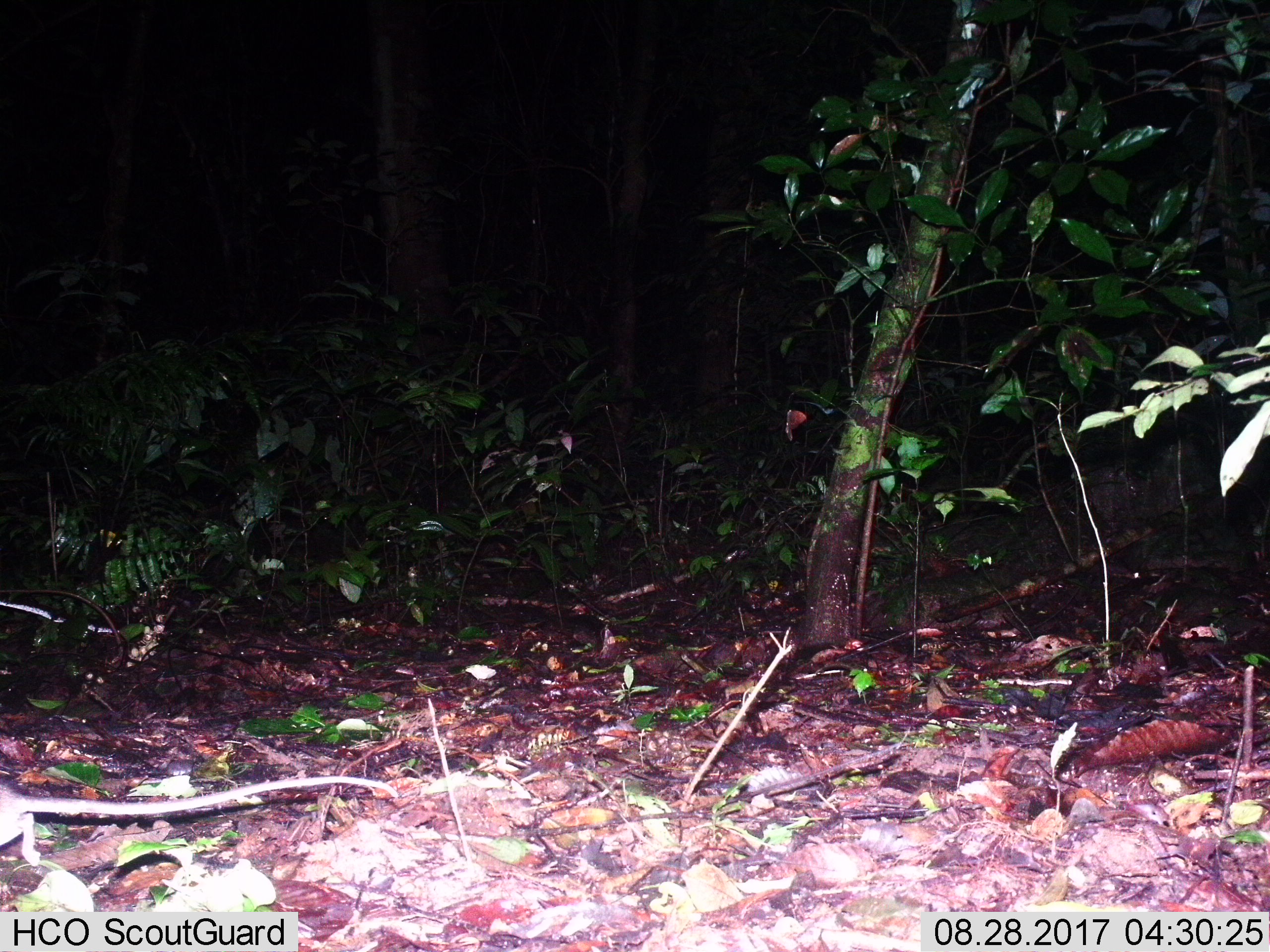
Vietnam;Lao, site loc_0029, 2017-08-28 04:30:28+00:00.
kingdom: Animalia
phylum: Chordata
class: Mammalia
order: Rodentia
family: Muridae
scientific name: Muridae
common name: old-world mice and rats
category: unidentified murid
Unidentified murid (old-world mice and rats) (Muridae). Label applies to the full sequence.